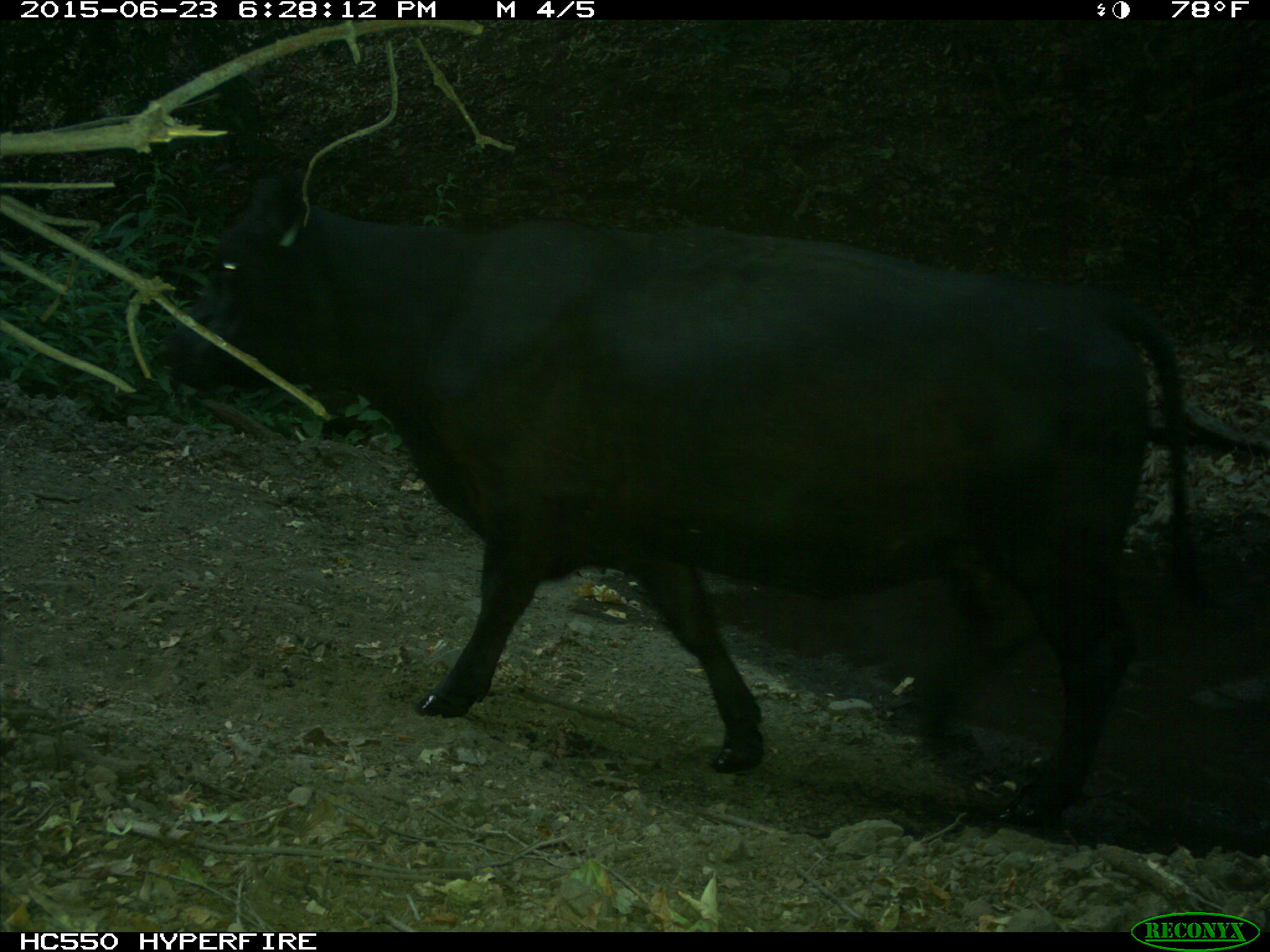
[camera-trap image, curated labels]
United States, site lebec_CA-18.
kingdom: Animalia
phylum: Chordata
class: Mammalia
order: Artiodactyla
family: Bovidae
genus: Bos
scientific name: Bos taurus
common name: domestic cow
Bos taurus (domestic cow).